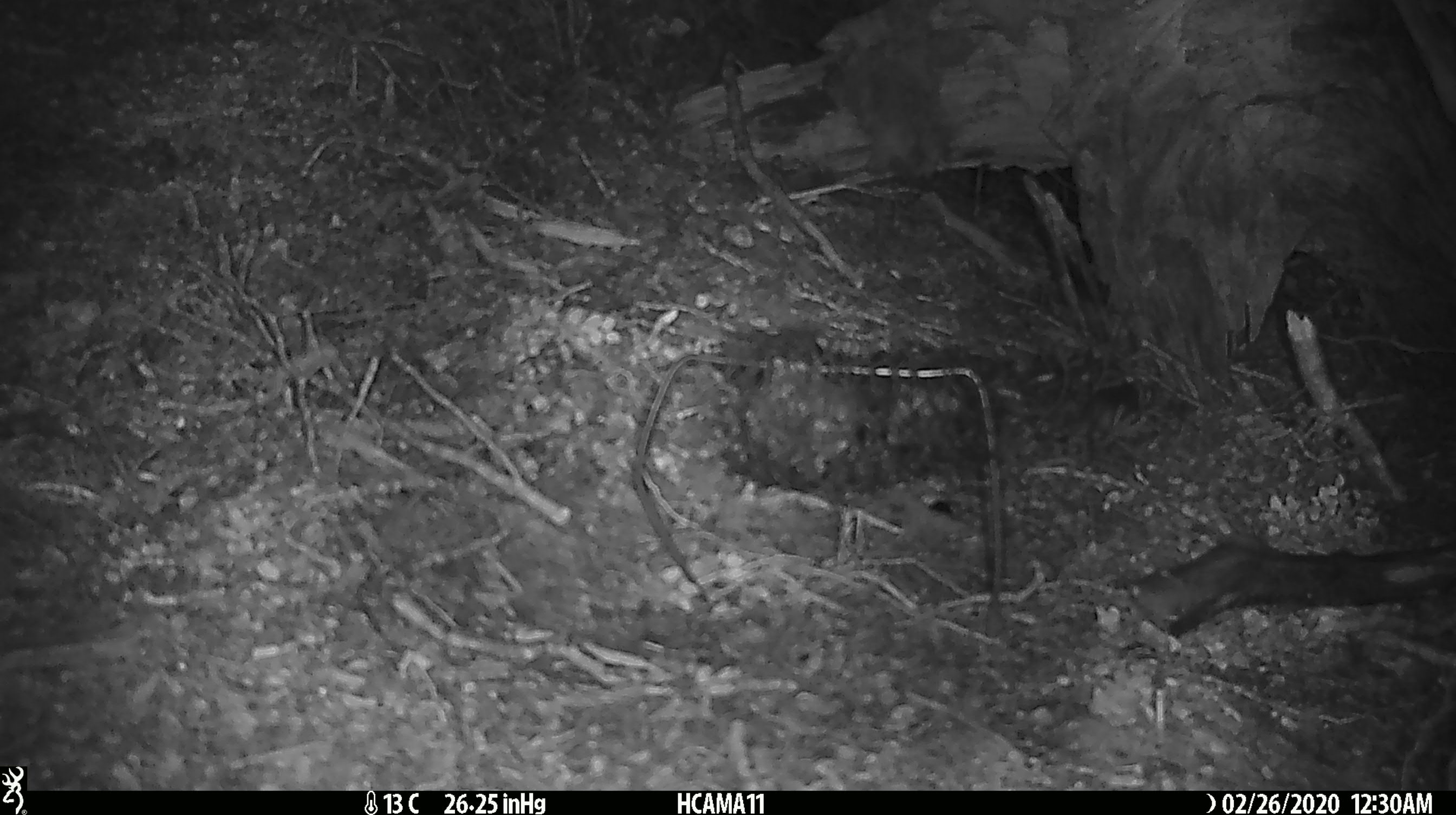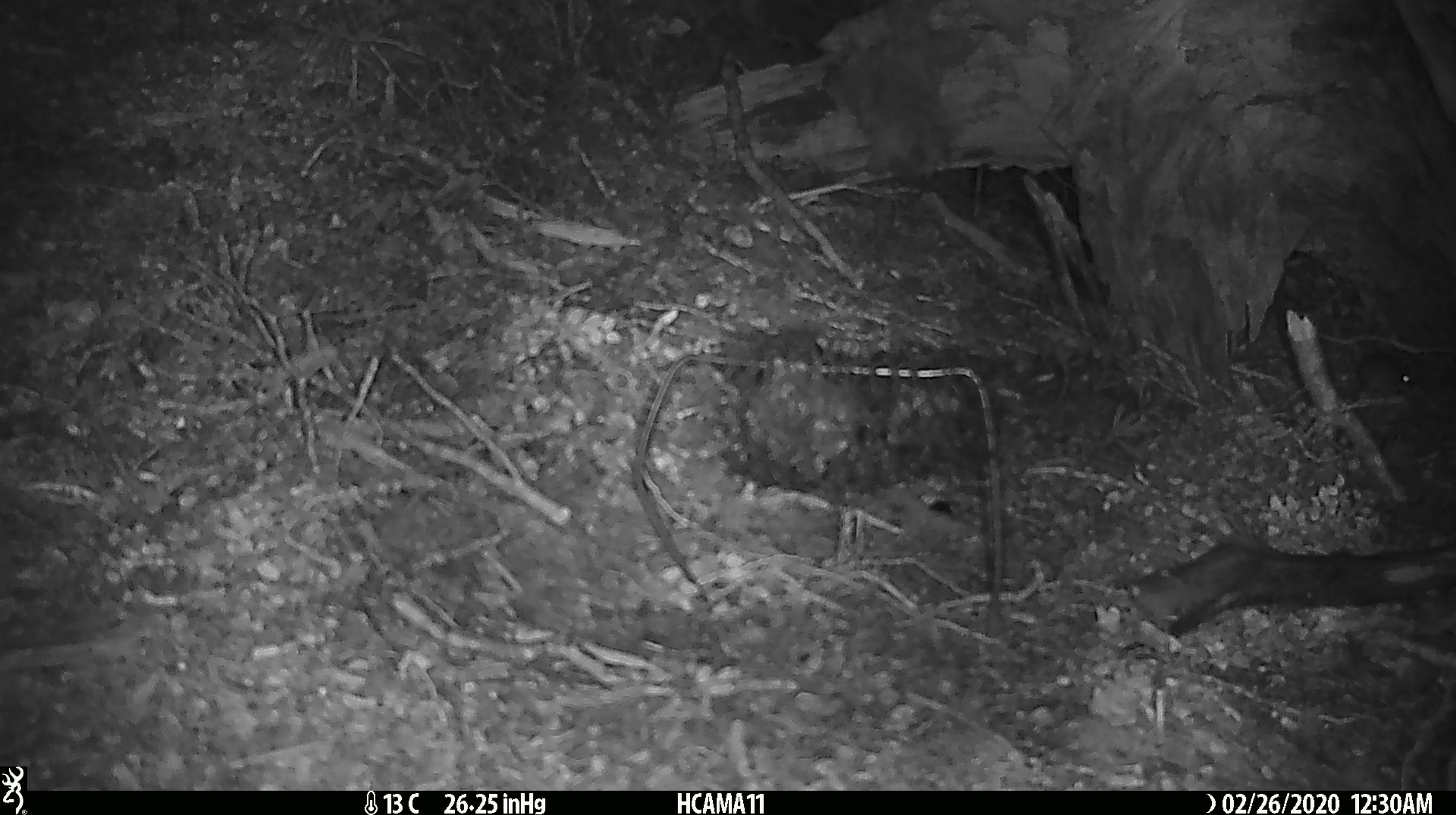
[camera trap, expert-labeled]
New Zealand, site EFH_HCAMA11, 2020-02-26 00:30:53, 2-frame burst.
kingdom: Animalia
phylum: Chordata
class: Mammalia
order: Rodentia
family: Muridae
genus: Mus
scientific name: Mus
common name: mouse